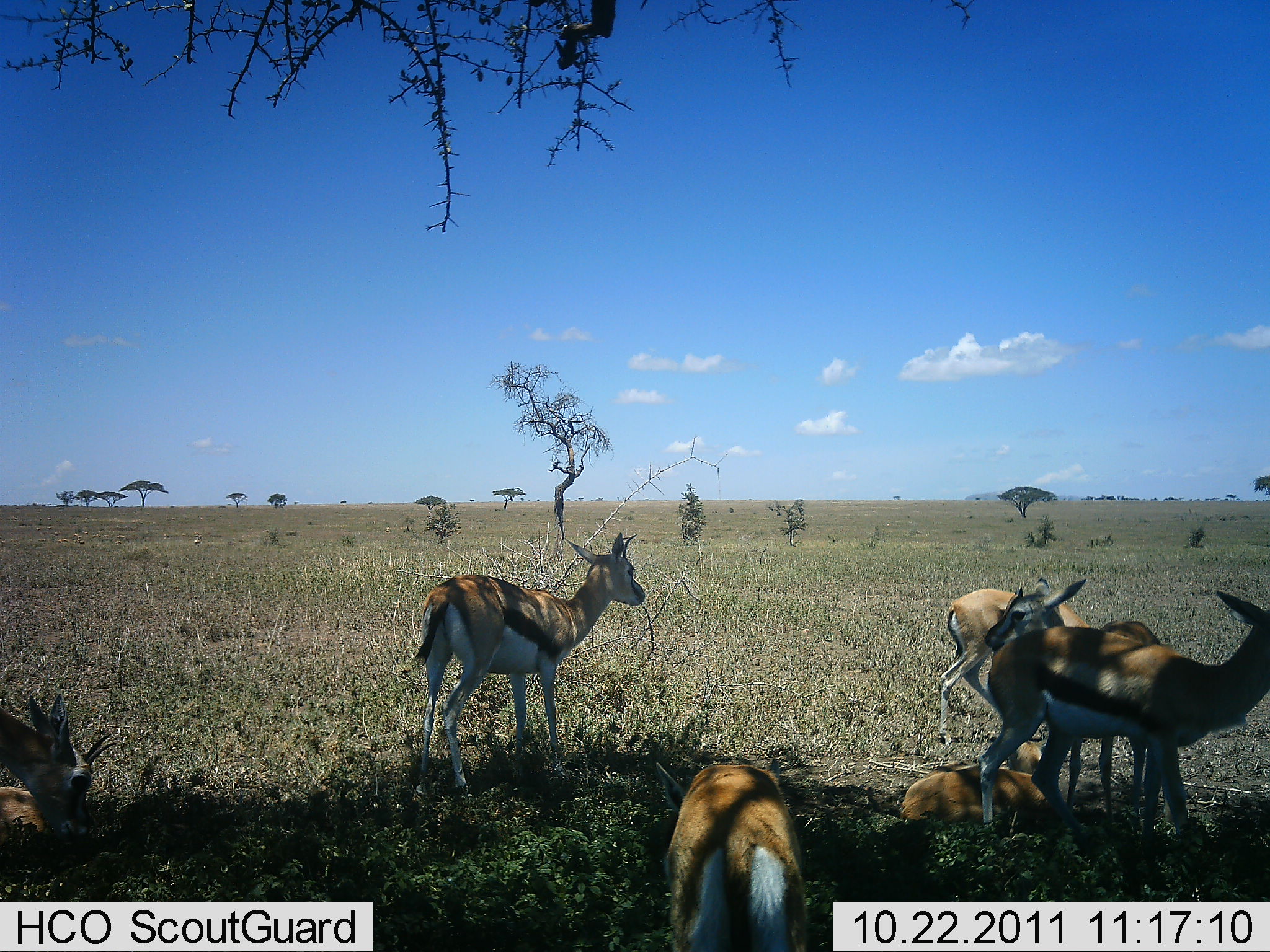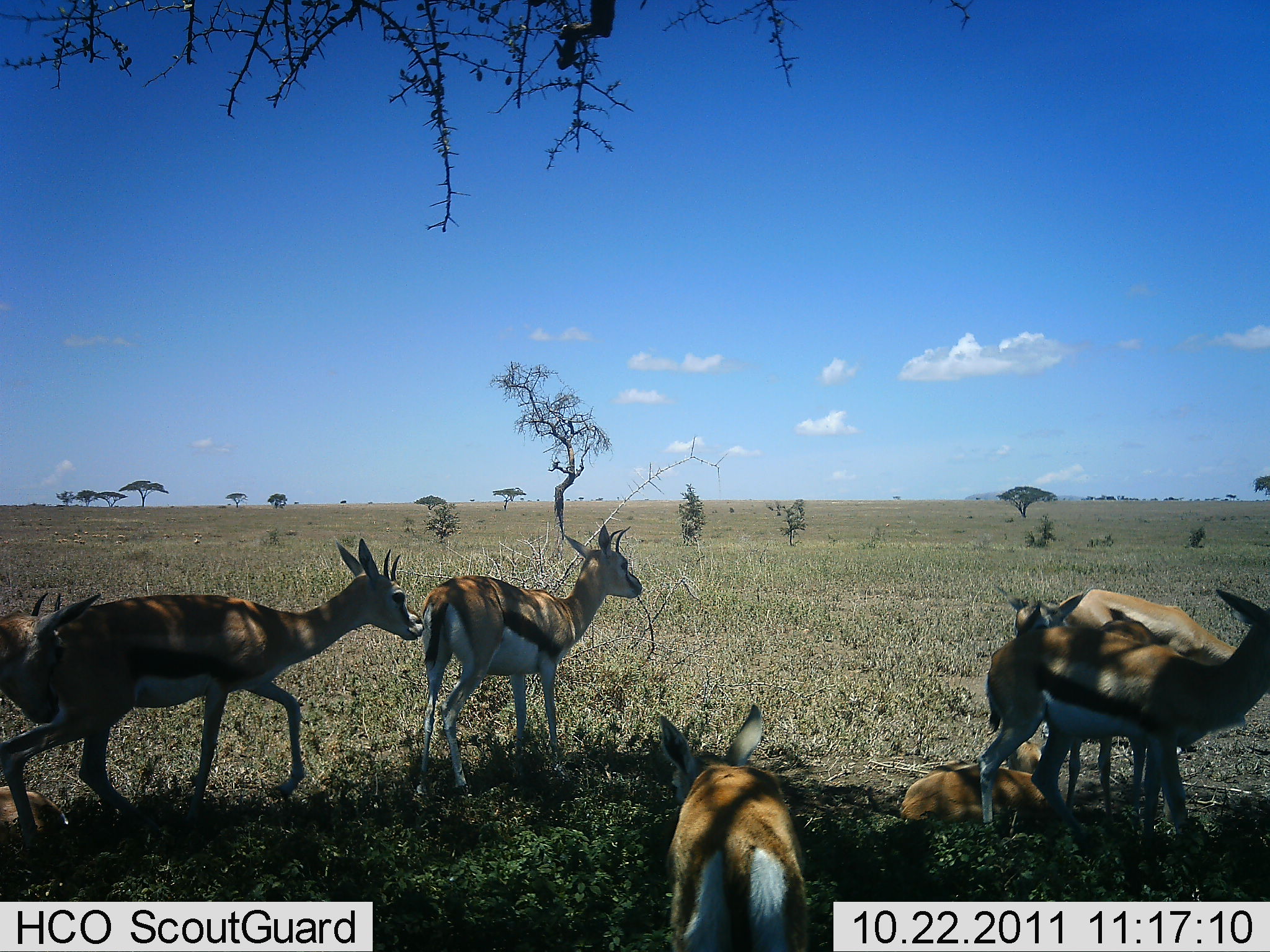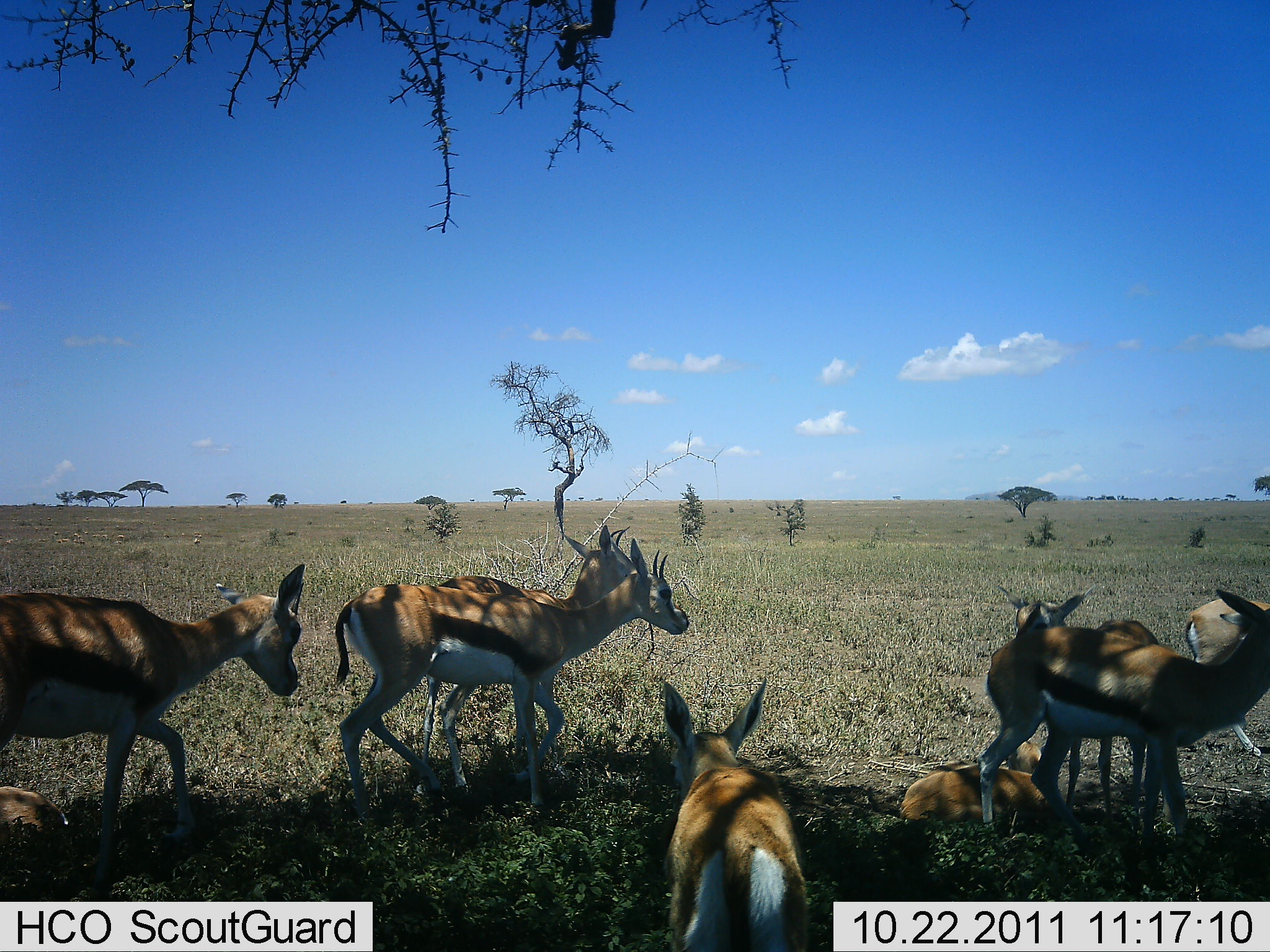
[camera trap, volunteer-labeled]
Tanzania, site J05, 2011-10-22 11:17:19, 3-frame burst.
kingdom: Animalia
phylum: Chordata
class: Mammalia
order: Artiodactyla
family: Bovidae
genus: Eudorcas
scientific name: Eudorcas thomsonii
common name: thomson's gazelle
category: gazellethomsons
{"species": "gazellethomsons (thomson's gazelle) (Eudorcas thomsonii)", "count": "7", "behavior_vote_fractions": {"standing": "67%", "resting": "100%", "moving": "50%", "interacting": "8%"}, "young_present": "33%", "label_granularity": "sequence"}